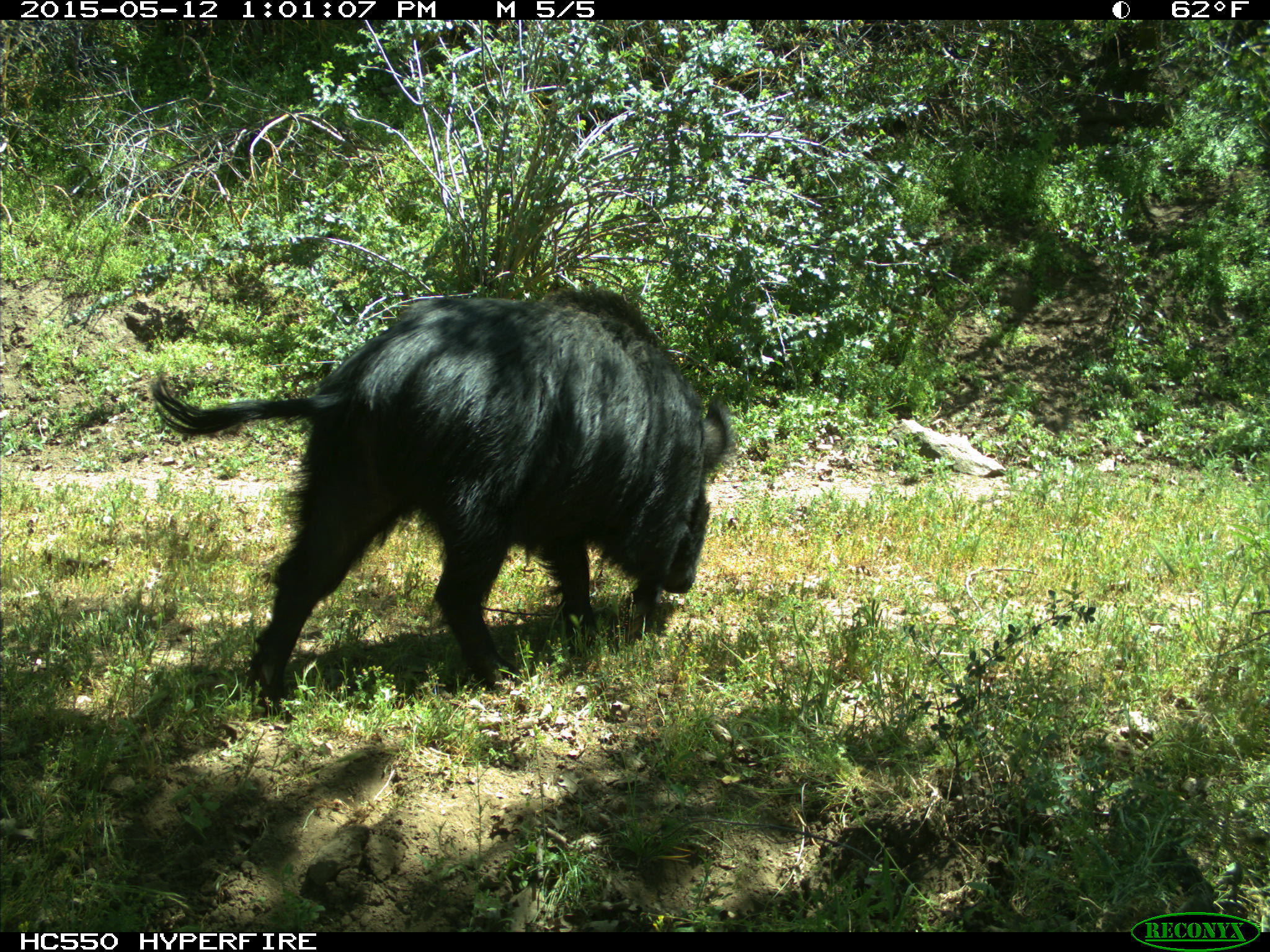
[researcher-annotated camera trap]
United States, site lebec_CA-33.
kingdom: Animalia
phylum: Chordata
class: Mammalia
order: Artiodactyla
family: Suidae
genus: Sus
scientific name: Sus scrofa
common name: wild boar